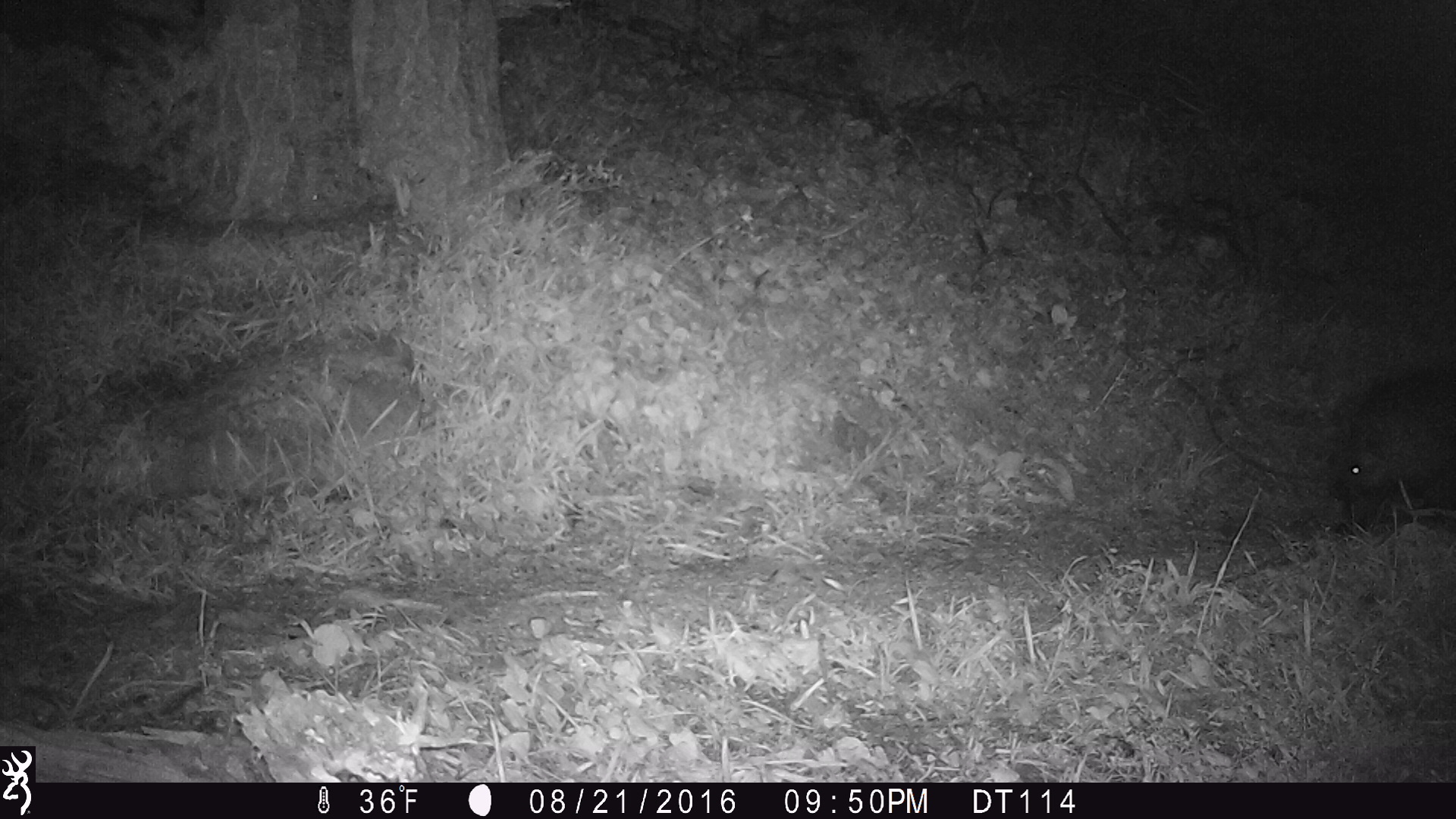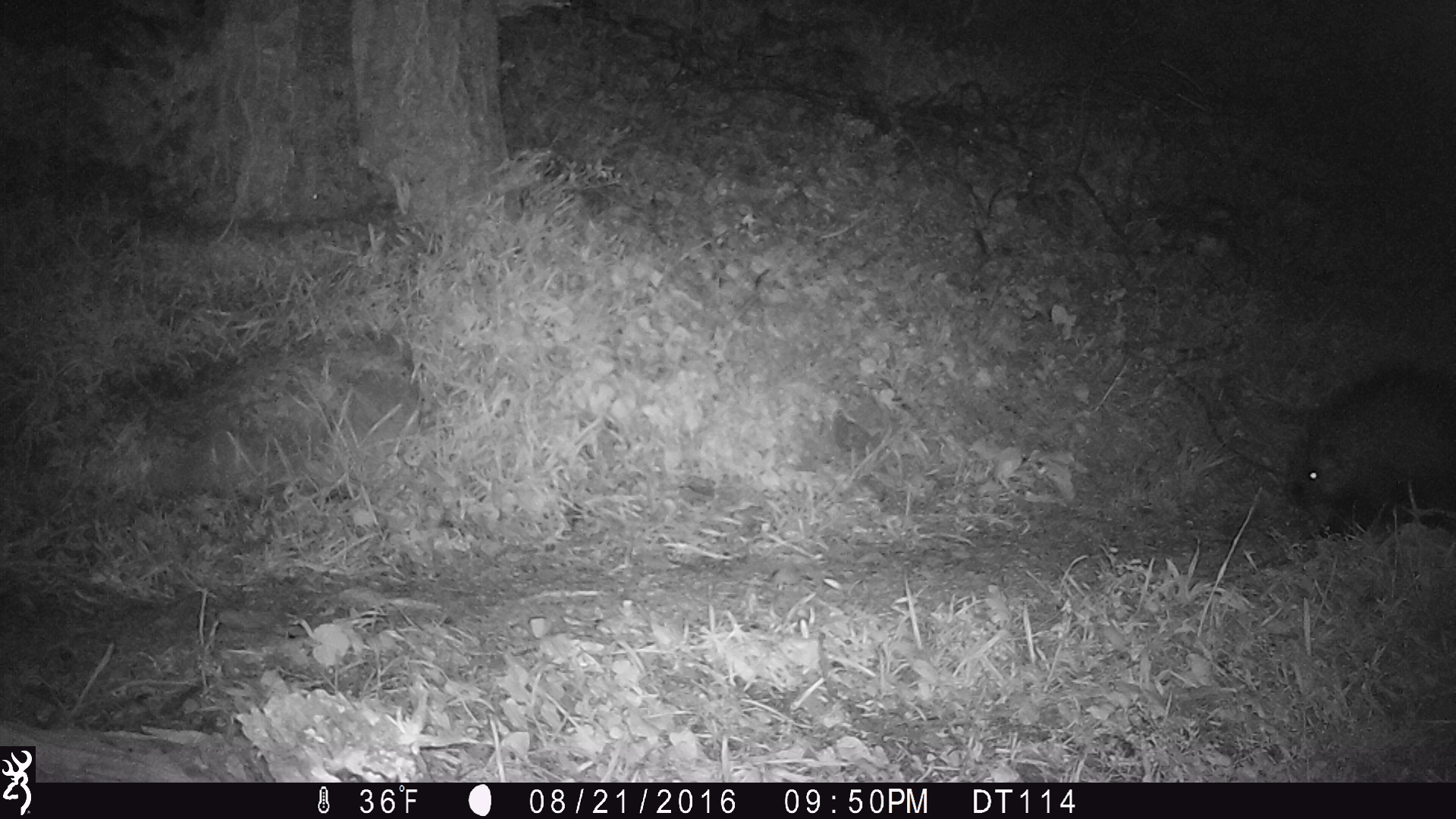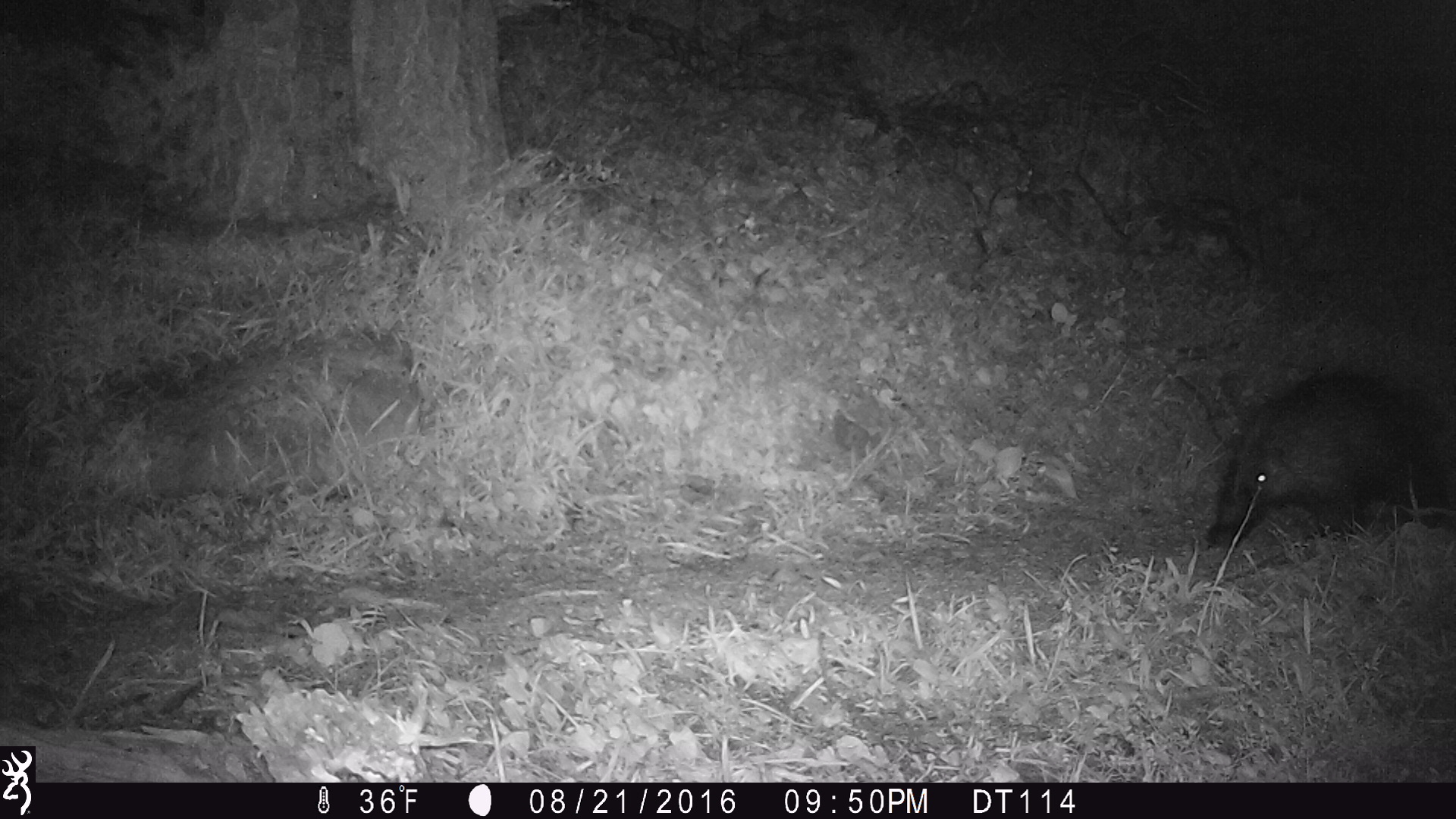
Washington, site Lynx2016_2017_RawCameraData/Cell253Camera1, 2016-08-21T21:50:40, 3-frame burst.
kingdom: Animalia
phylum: Chordata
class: Mammalia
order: Rodentia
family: Erethizontidae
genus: Erethizon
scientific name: Erethizon dorsatum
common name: north american porcupine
Erethizon dorsatum (north american porcupine). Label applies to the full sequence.